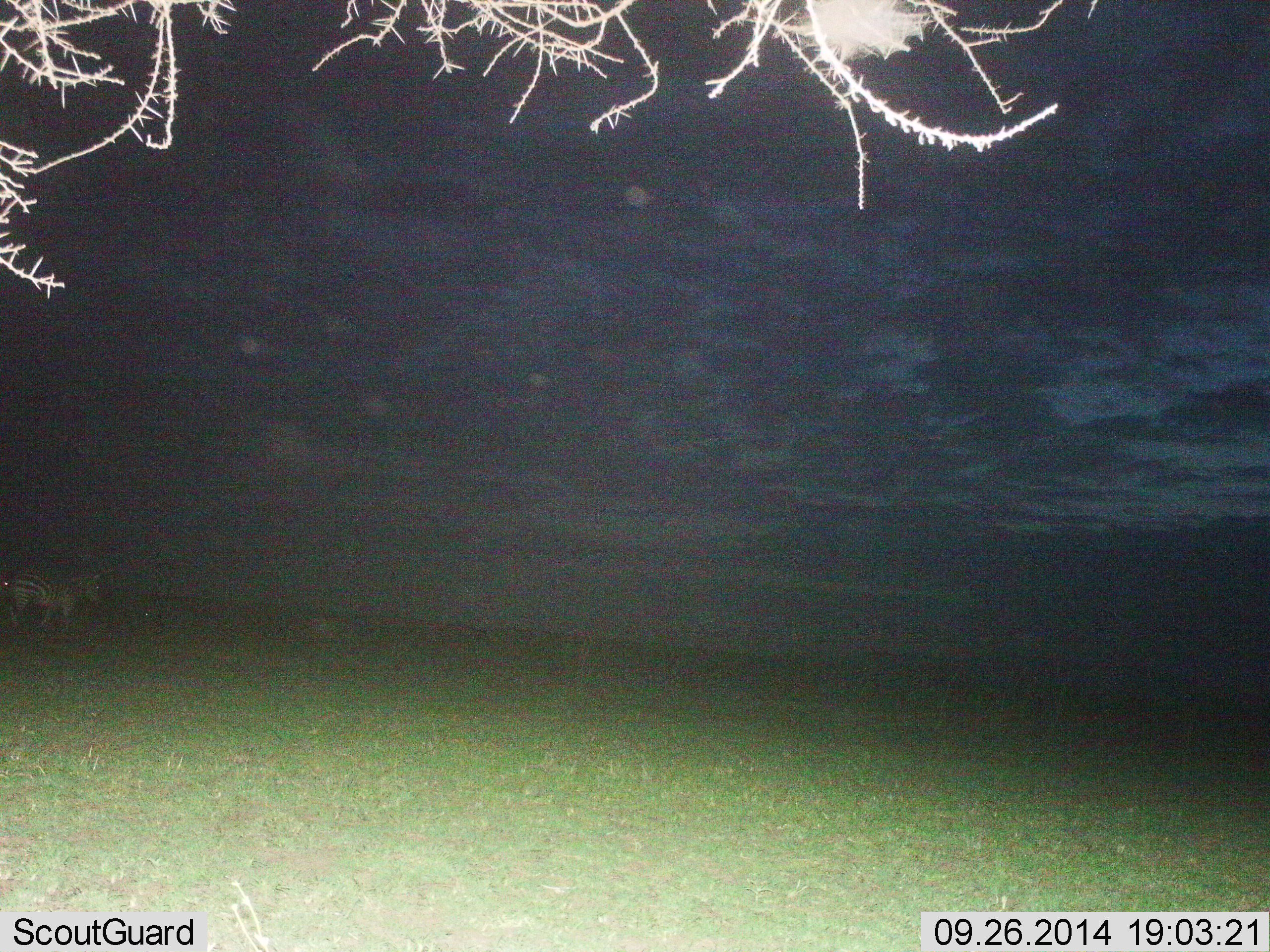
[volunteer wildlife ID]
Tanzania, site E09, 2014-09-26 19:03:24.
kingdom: Animalia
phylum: Chordata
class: Mammalia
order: Perissodactyla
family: Equidae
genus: Equus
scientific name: Equus quagga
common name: plains zebra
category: zebra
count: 1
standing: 50%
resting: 0%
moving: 50%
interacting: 0%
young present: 0%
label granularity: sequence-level